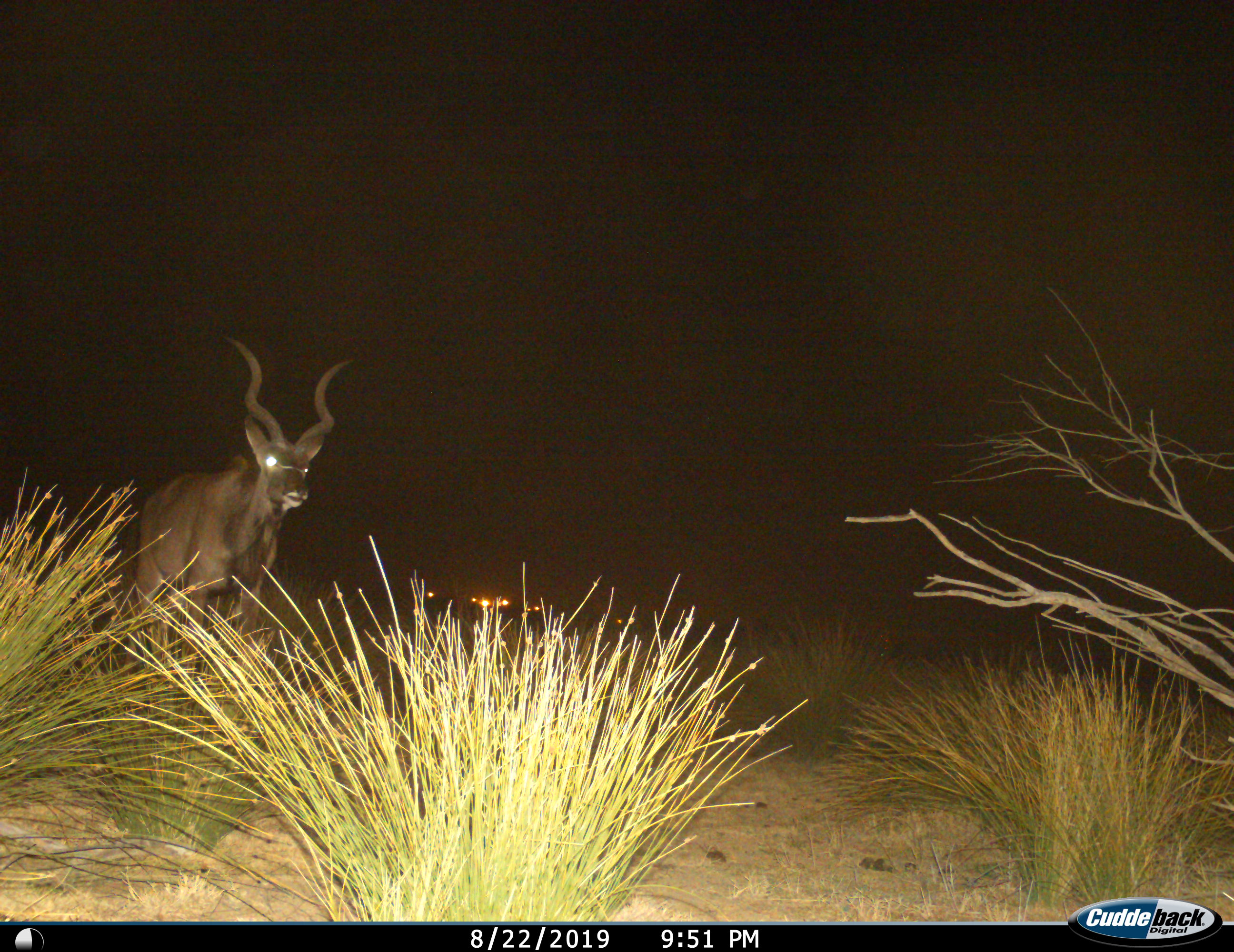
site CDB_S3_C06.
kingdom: Animalia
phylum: Chordata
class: Mammalia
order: Artiodactyla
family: Bovidae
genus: Tragelaphus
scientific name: Tragelaphus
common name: kudu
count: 1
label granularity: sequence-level